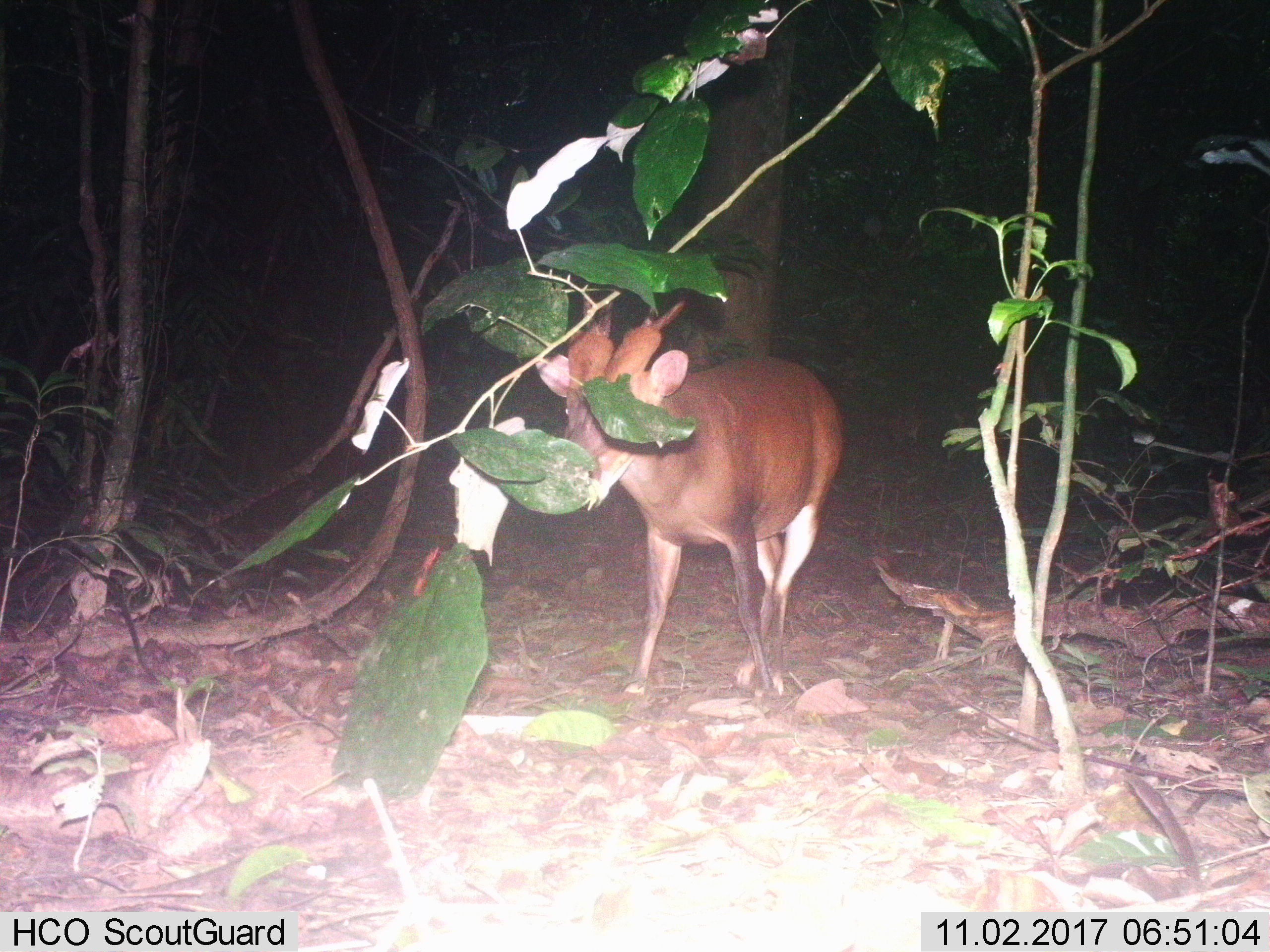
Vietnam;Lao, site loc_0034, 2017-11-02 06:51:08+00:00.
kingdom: Animalia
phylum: Chordata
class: Mammalia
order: Artiodactyla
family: Cervidae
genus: Muntiacus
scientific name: Muntiacus vuquangensis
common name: large-antlered muntjac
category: large antlered muntjac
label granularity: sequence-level